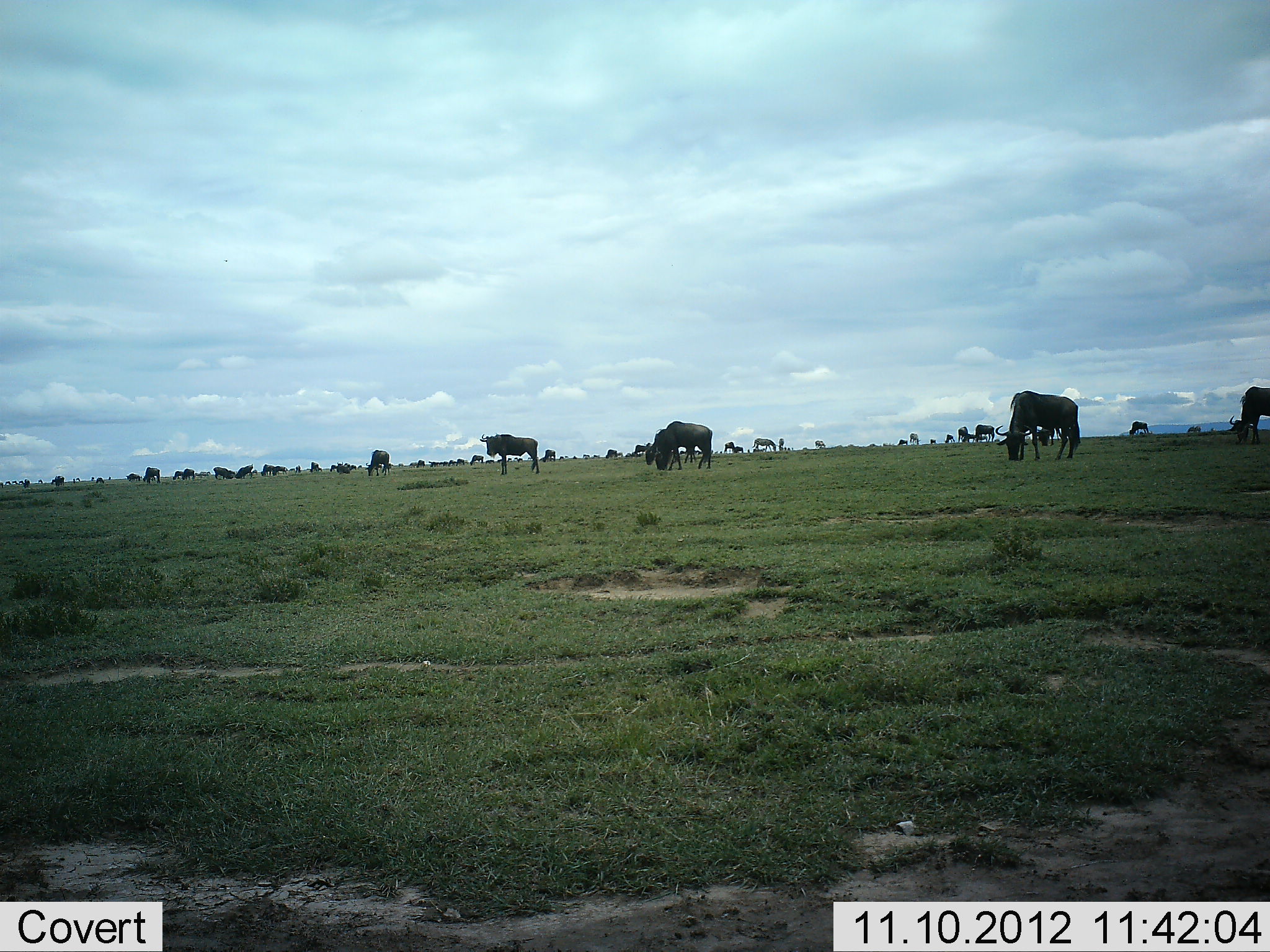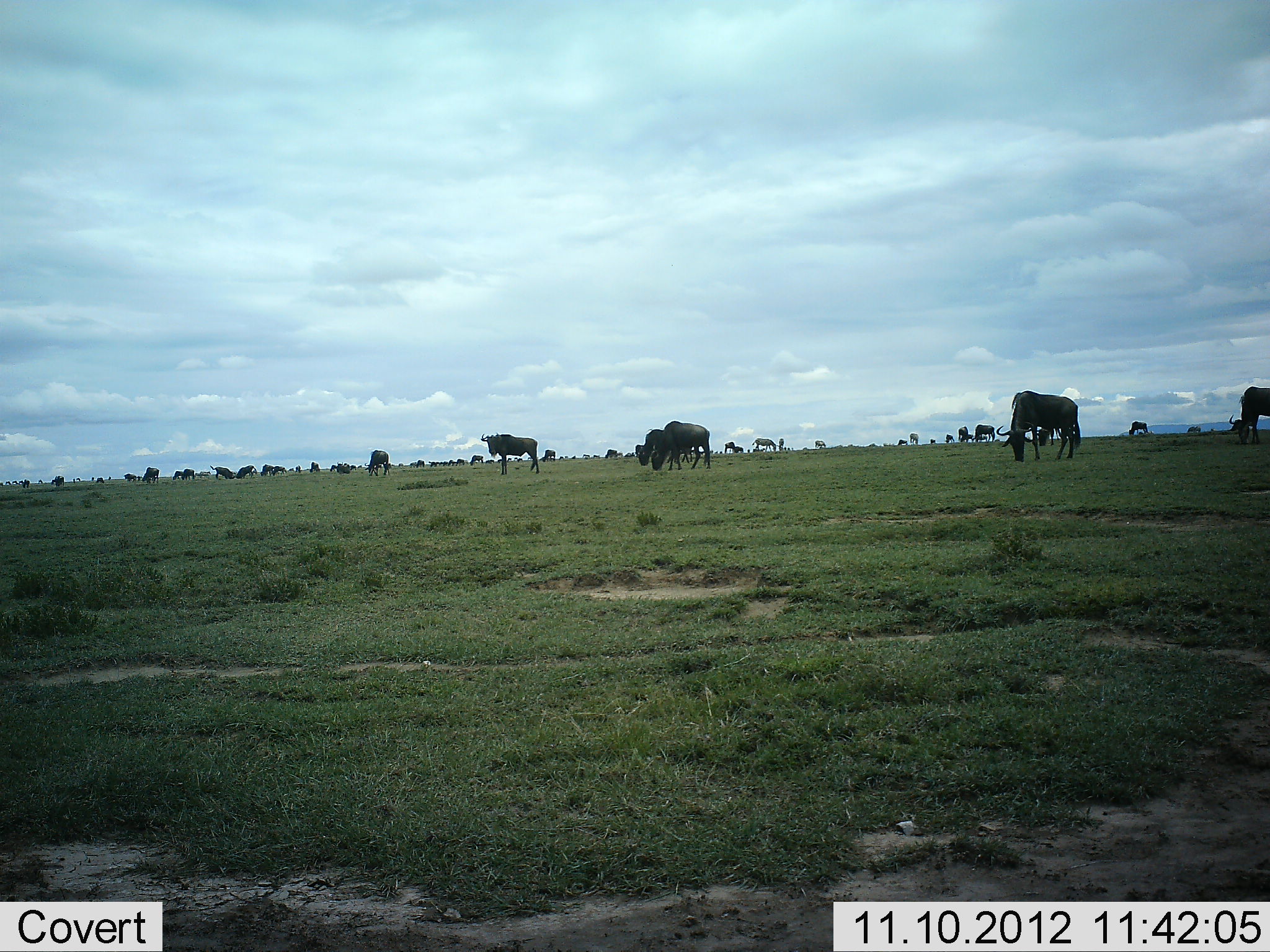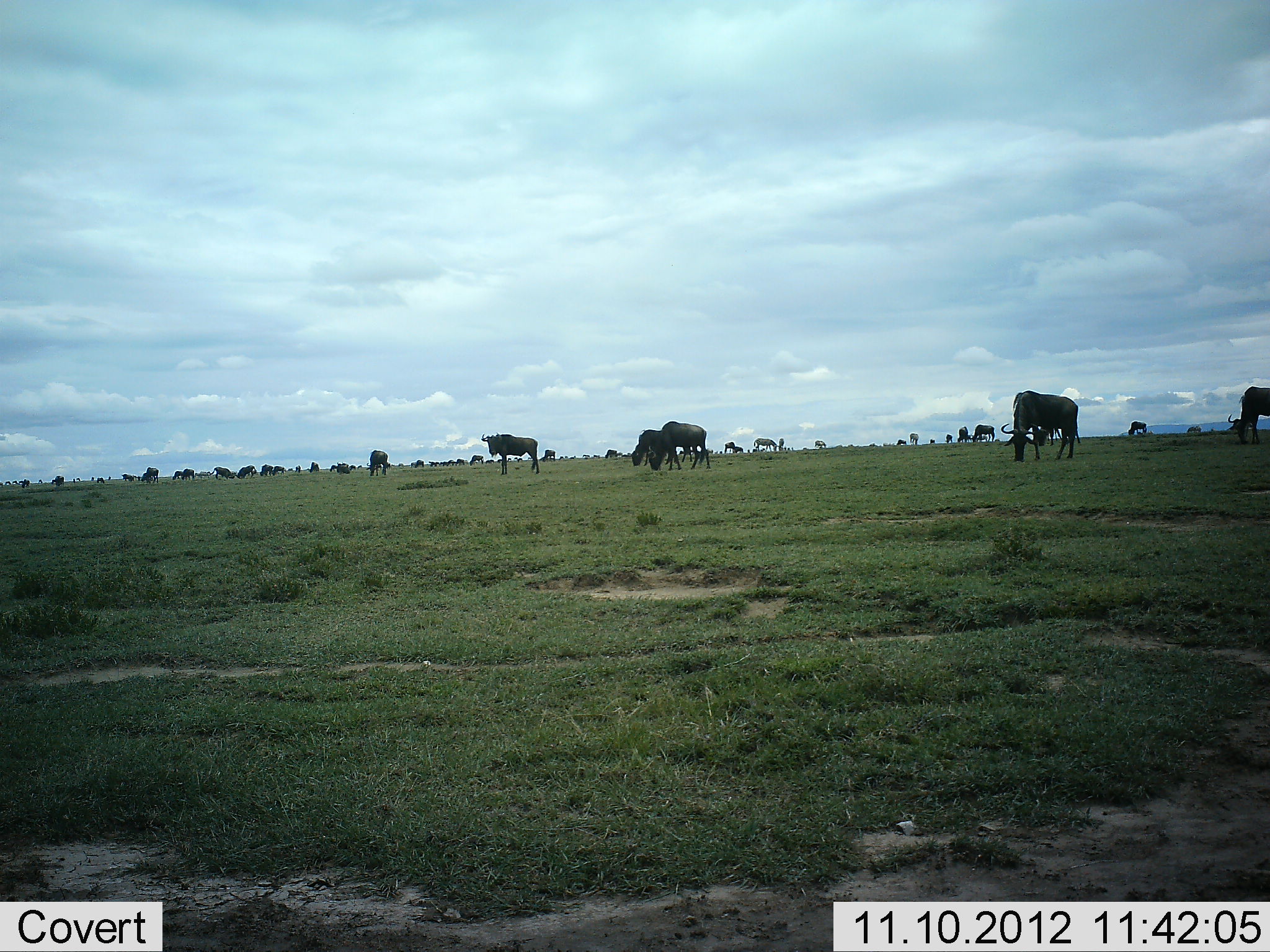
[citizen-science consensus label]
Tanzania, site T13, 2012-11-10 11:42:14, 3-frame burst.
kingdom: Animalia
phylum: Chordata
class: Mammalia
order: Artiodactyla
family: Bovidae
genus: Connochaetes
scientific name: Connochaetes taurinus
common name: blue wildebeest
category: wildebeest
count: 11-50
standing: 45%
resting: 0%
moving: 18%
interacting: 9%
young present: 0%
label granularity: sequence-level